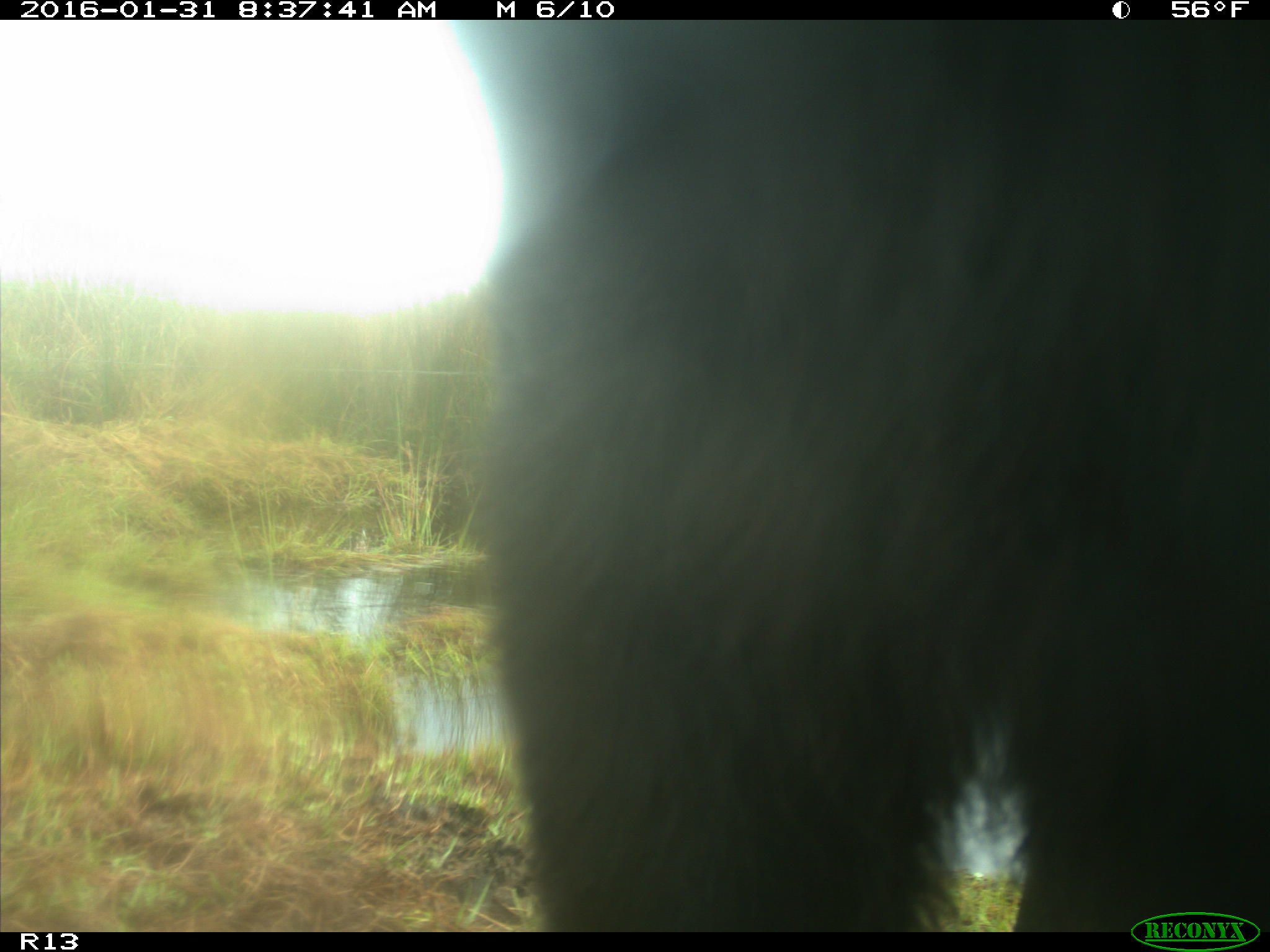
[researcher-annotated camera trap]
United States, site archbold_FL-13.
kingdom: Animalia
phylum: Chordata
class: Mammalia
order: Artiodactyla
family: Bovidae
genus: Bos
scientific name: Bos taurus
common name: domestic cow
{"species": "Bos taurus (domestic cow)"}